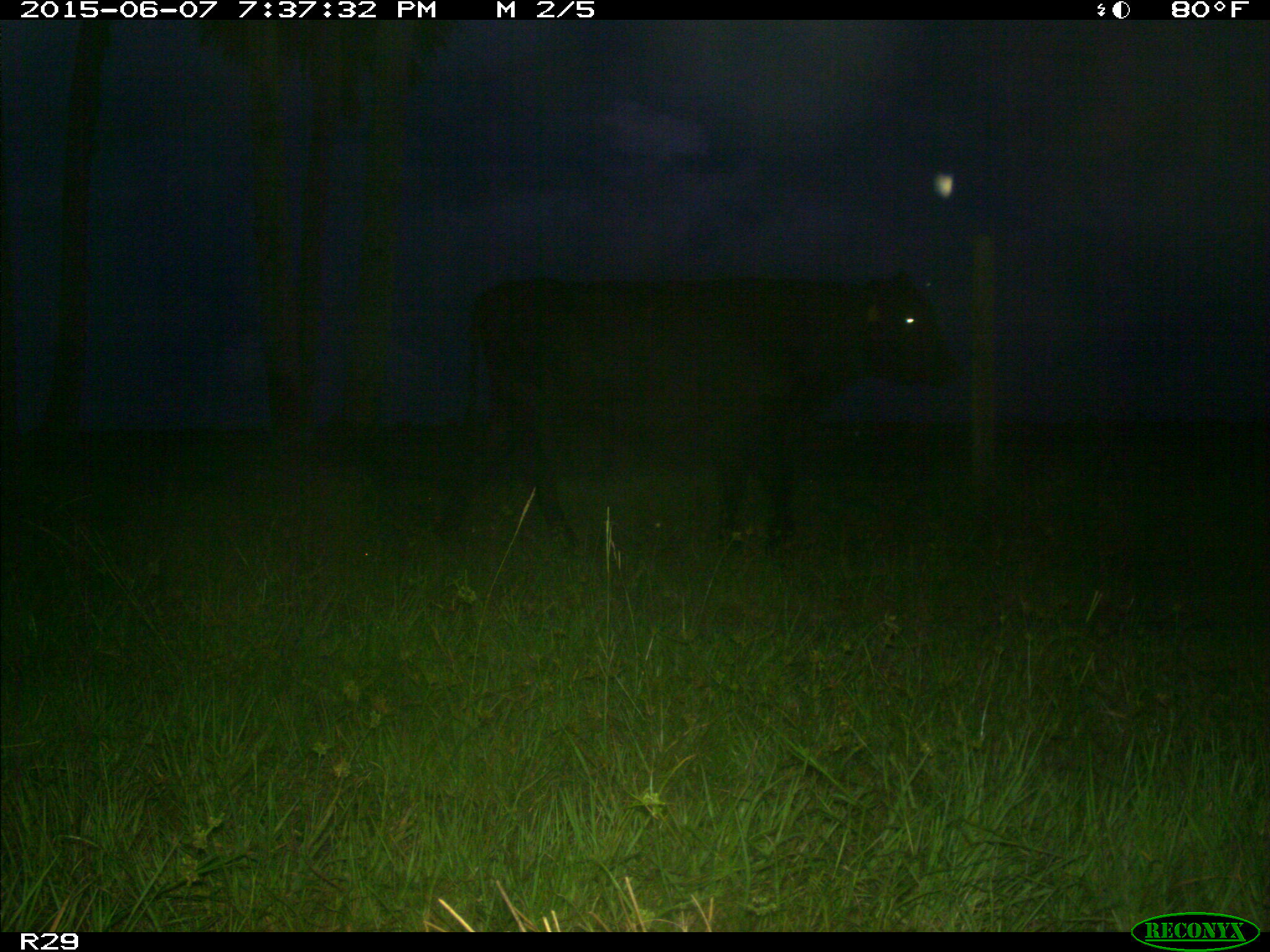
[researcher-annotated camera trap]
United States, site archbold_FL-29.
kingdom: Animalia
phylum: Chordata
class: Mammalia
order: Artiodactyla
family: Bovidae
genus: Bos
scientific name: Bos taurus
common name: domestic cow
Bos taurus (domestic cow).